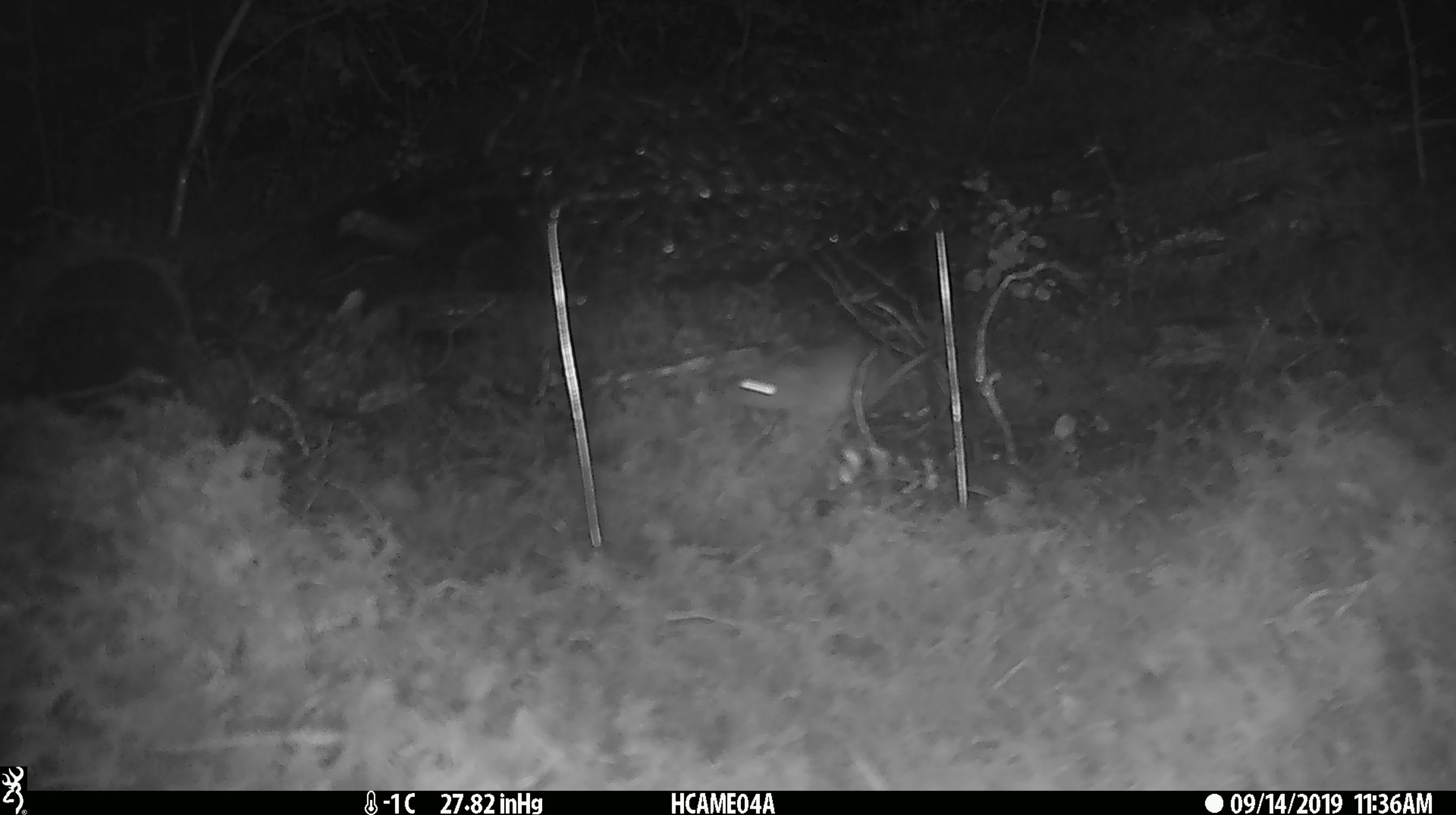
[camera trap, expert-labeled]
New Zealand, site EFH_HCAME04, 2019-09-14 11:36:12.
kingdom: Animalia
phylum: Chordata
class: Mammalia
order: Rodentia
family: Muridae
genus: Mus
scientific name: Mus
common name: mouse